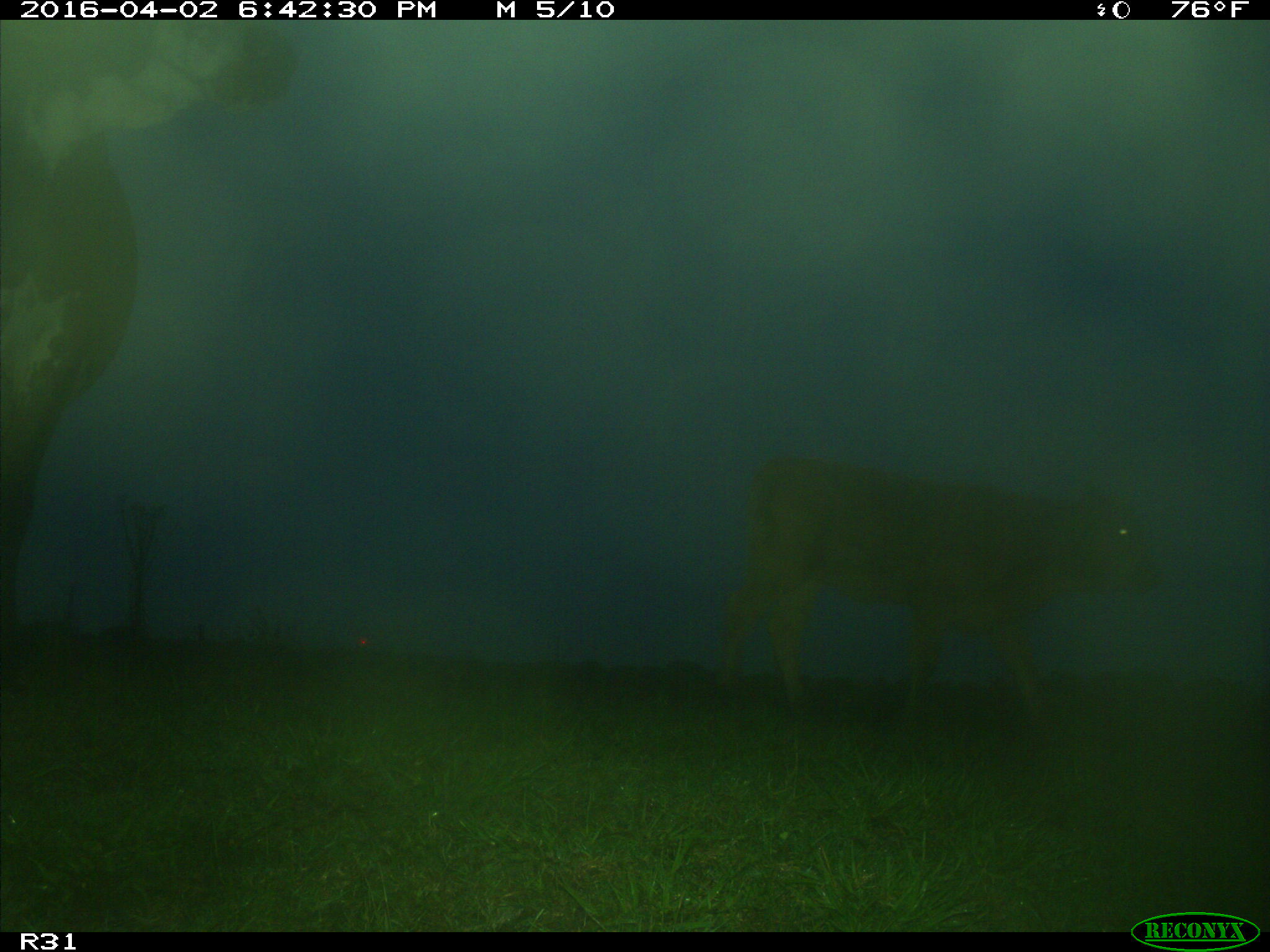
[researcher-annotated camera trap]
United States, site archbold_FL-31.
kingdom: Animalia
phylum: Chordata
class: Mammalia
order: Artiodactyla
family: Bovidae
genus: Bos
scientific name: Bos taurus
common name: domestic cow